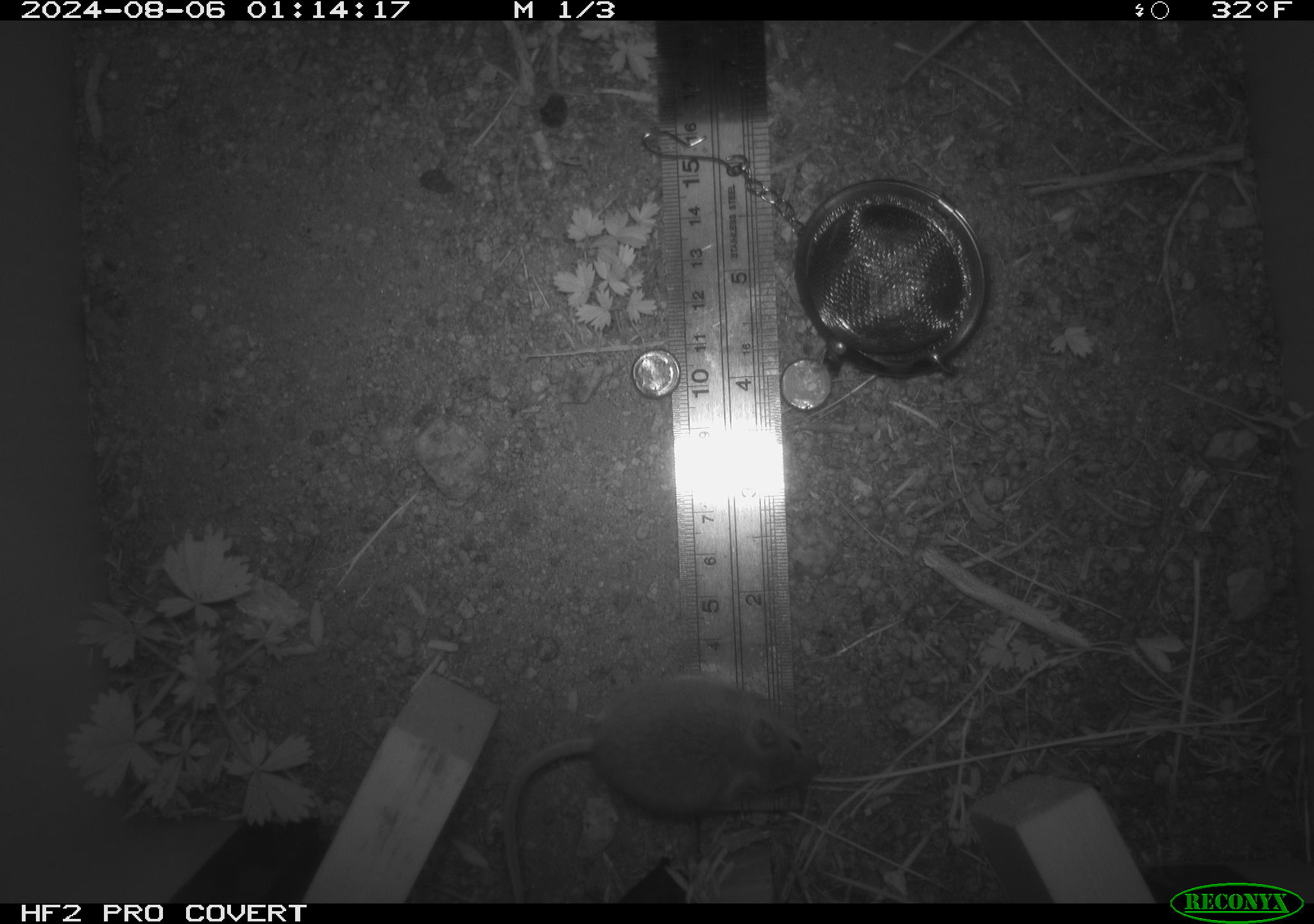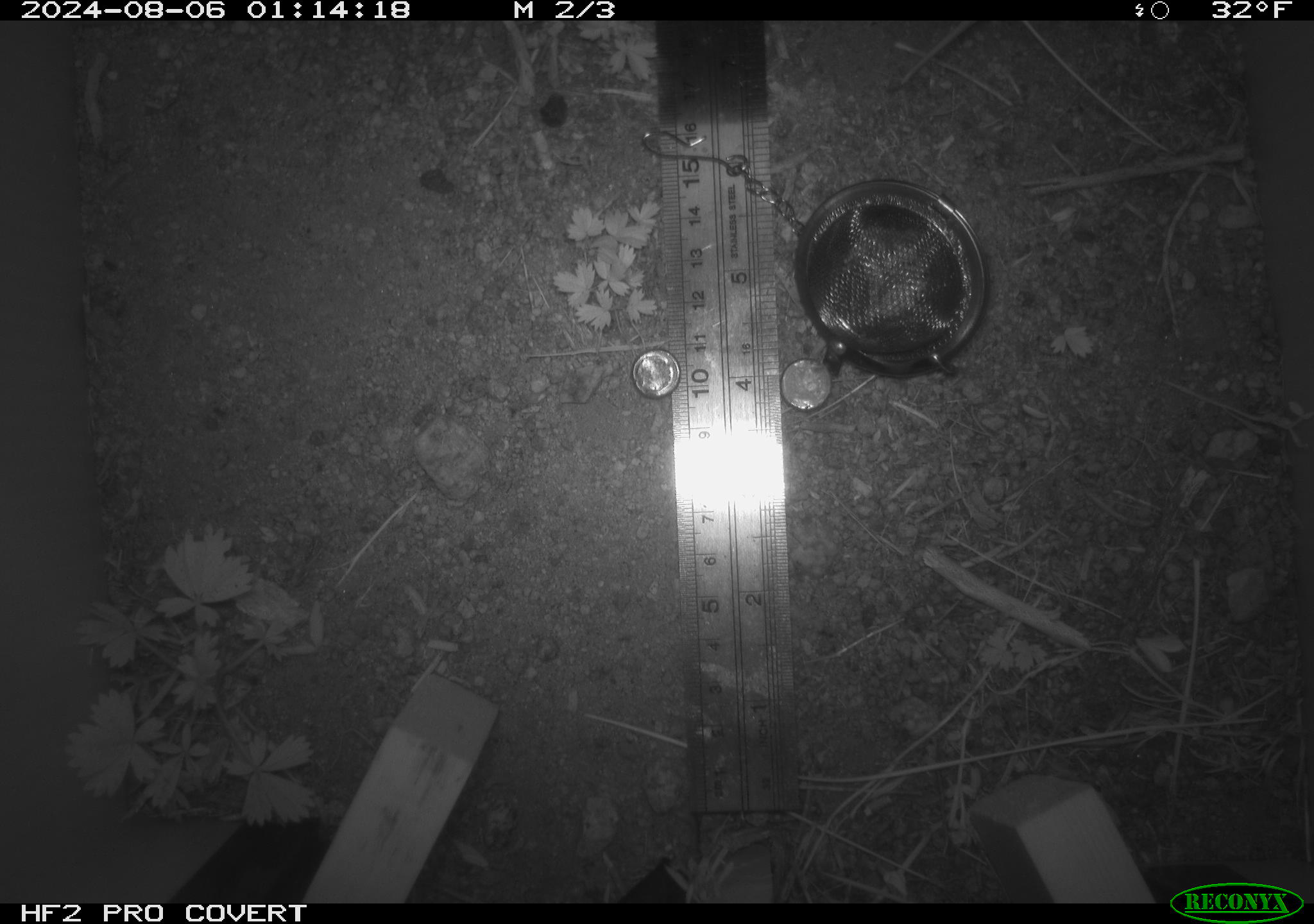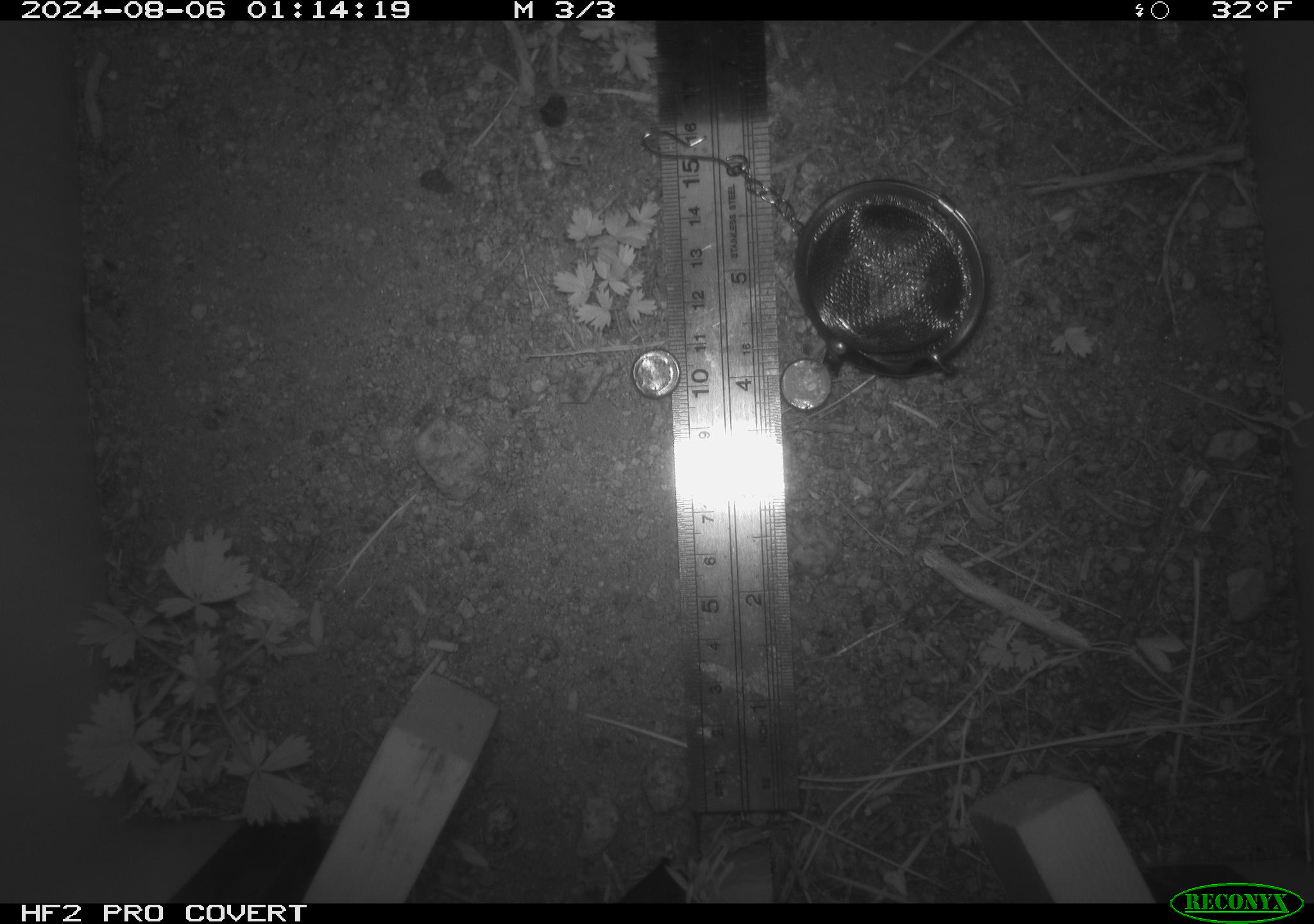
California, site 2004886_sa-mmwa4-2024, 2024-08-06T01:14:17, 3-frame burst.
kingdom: Animalia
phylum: Chordata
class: Mammalia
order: Rodentia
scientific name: Rodentia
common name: mouse species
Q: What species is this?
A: Mouse species (Rodentia).